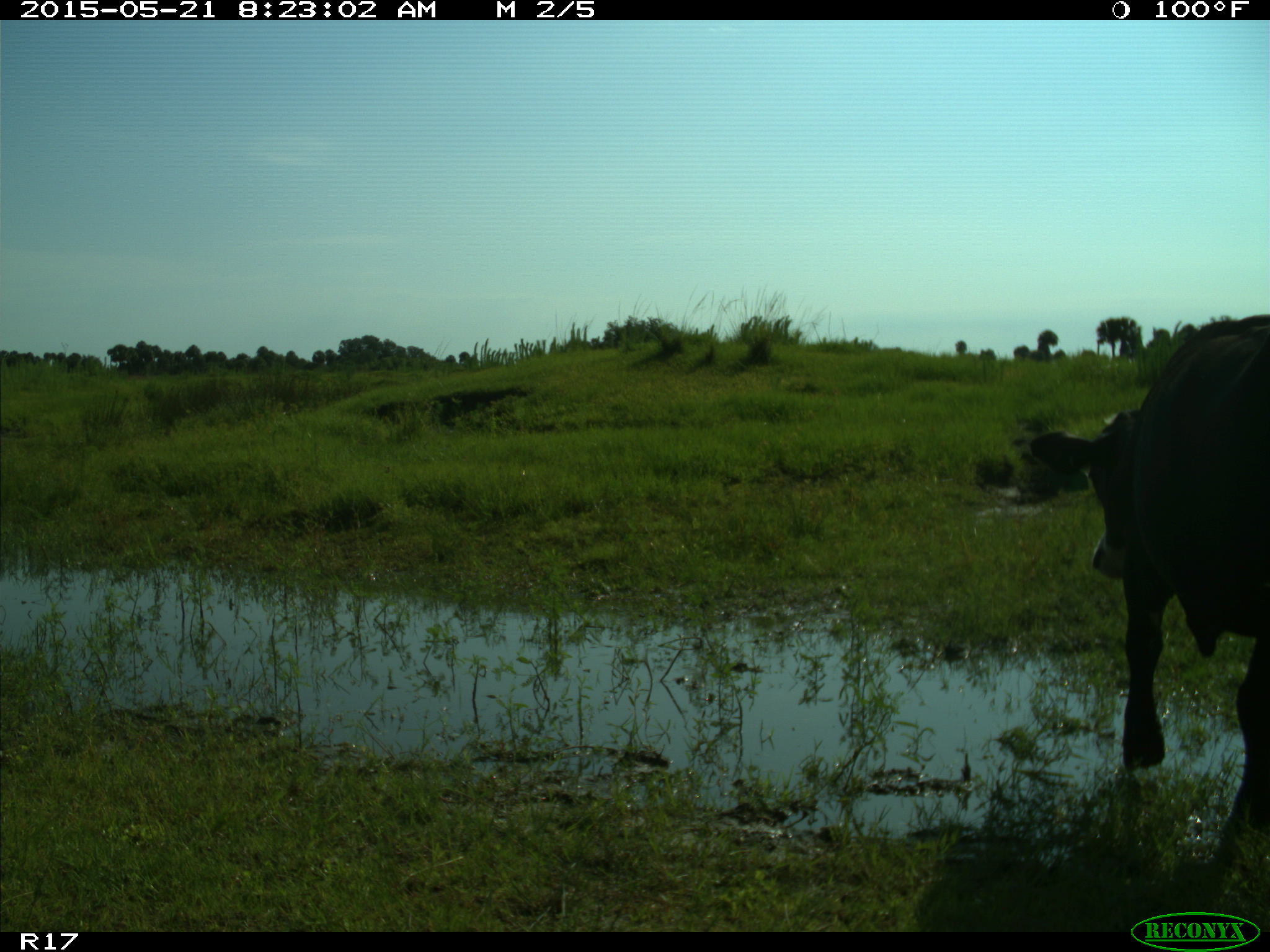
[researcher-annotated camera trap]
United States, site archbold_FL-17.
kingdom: Animalia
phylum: Chordata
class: Mammalia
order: Artiodactyla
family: Bovidae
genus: Bos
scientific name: Bos taurus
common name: domestic cow